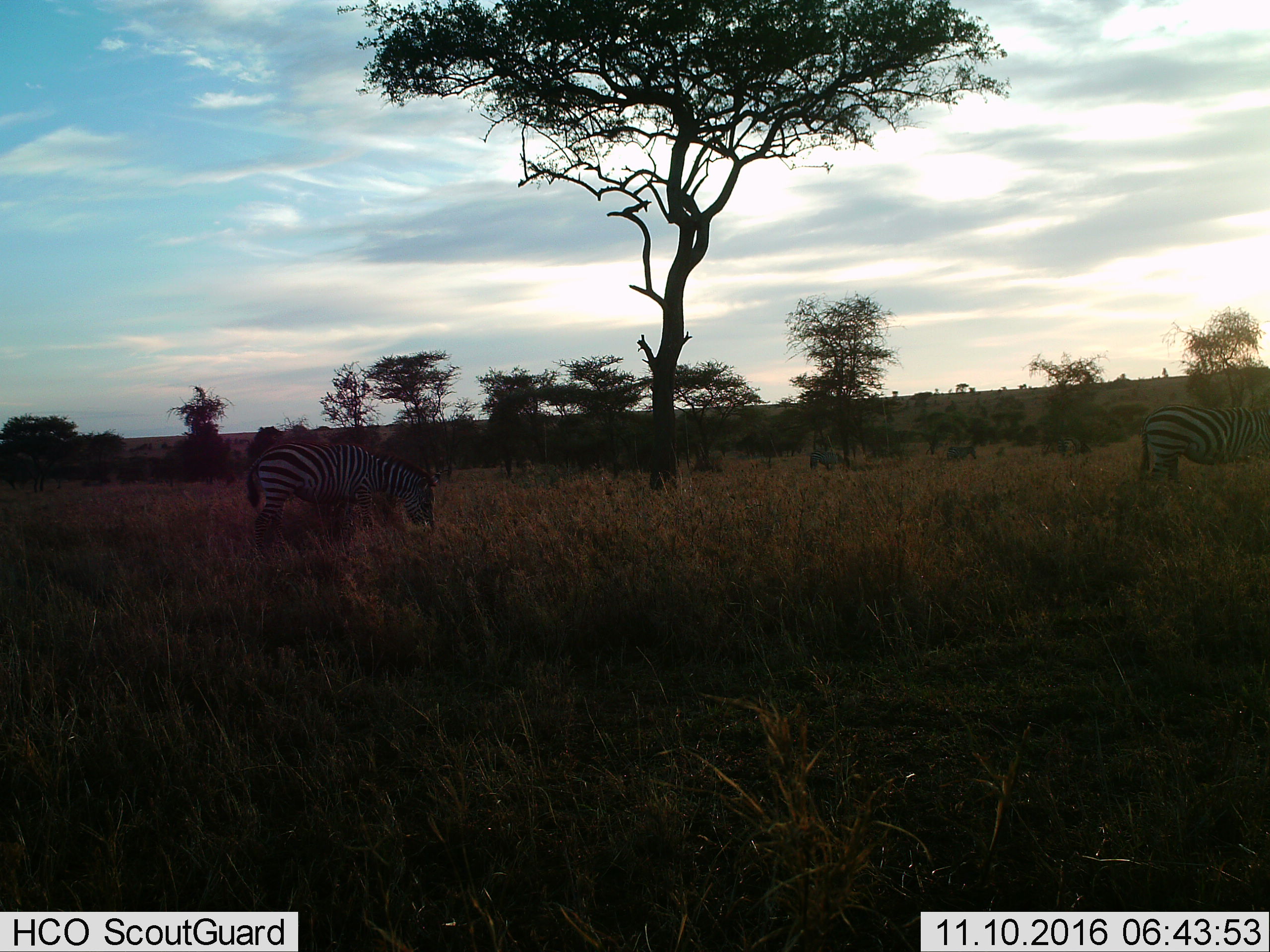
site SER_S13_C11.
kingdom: Animalia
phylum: Chordata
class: Mammalia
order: Perissodactyla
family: Equidae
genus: Equus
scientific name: Equus quagga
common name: plains zebra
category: zebraplains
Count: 3.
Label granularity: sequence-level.